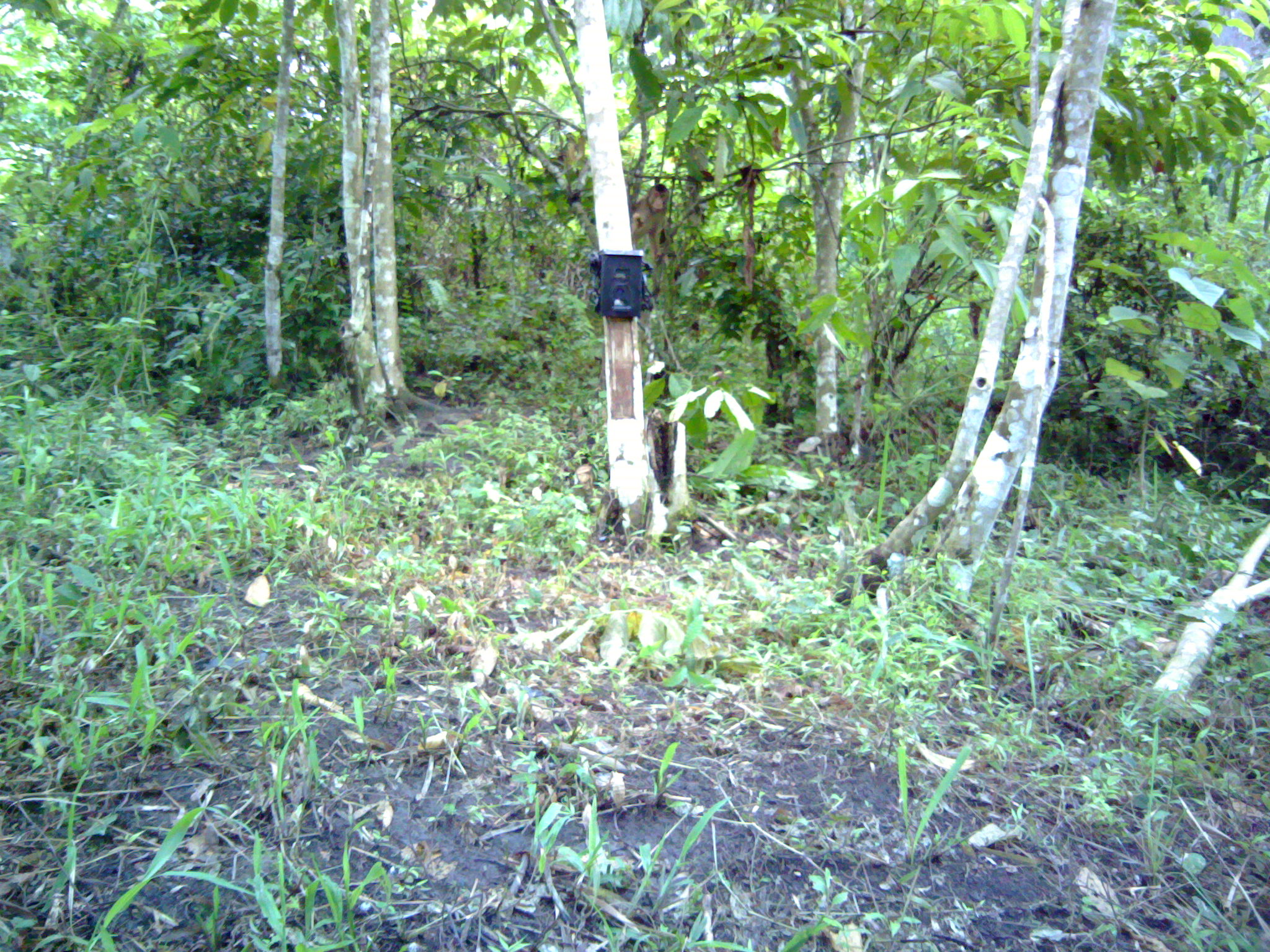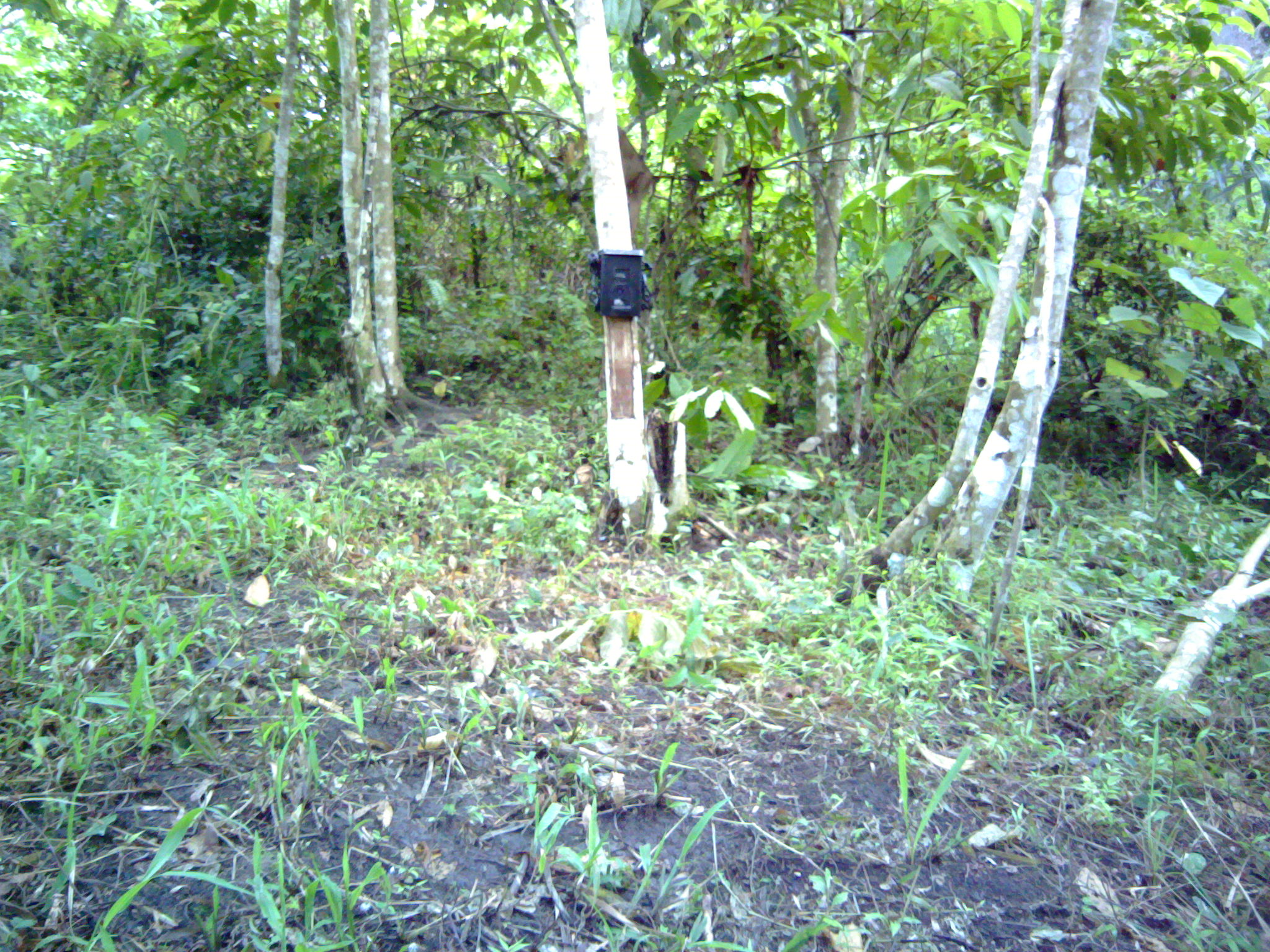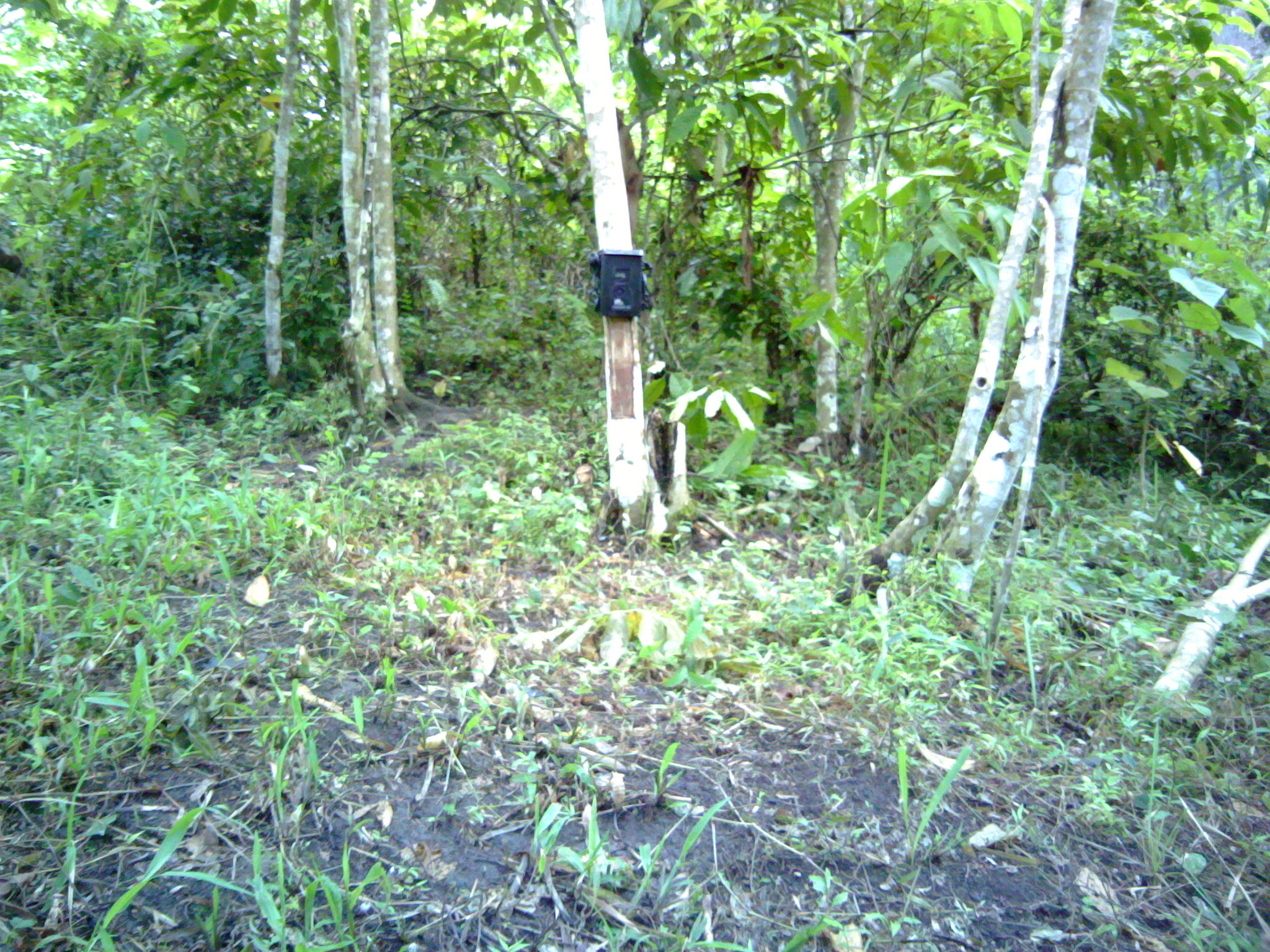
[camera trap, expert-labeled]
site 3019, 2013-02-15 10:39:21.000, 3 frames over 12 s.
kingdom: Animalia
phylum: Chordata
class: Mammalia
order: Primates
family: Cercopithecidae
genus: Macaca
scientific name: Macaca nemestrina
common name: southern pig-tailed macaque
Macaca nemestrina (southern pig-tailed macaque), count 1.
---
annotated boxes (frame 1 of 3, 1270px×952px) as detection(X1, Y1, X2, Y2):
macaca nemestrina: detection(623, 182, 672, 259)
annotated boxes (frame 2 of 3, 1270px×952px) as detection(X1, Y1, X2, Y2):
macaca nemestrina: detection(609, 122, 656, 237)